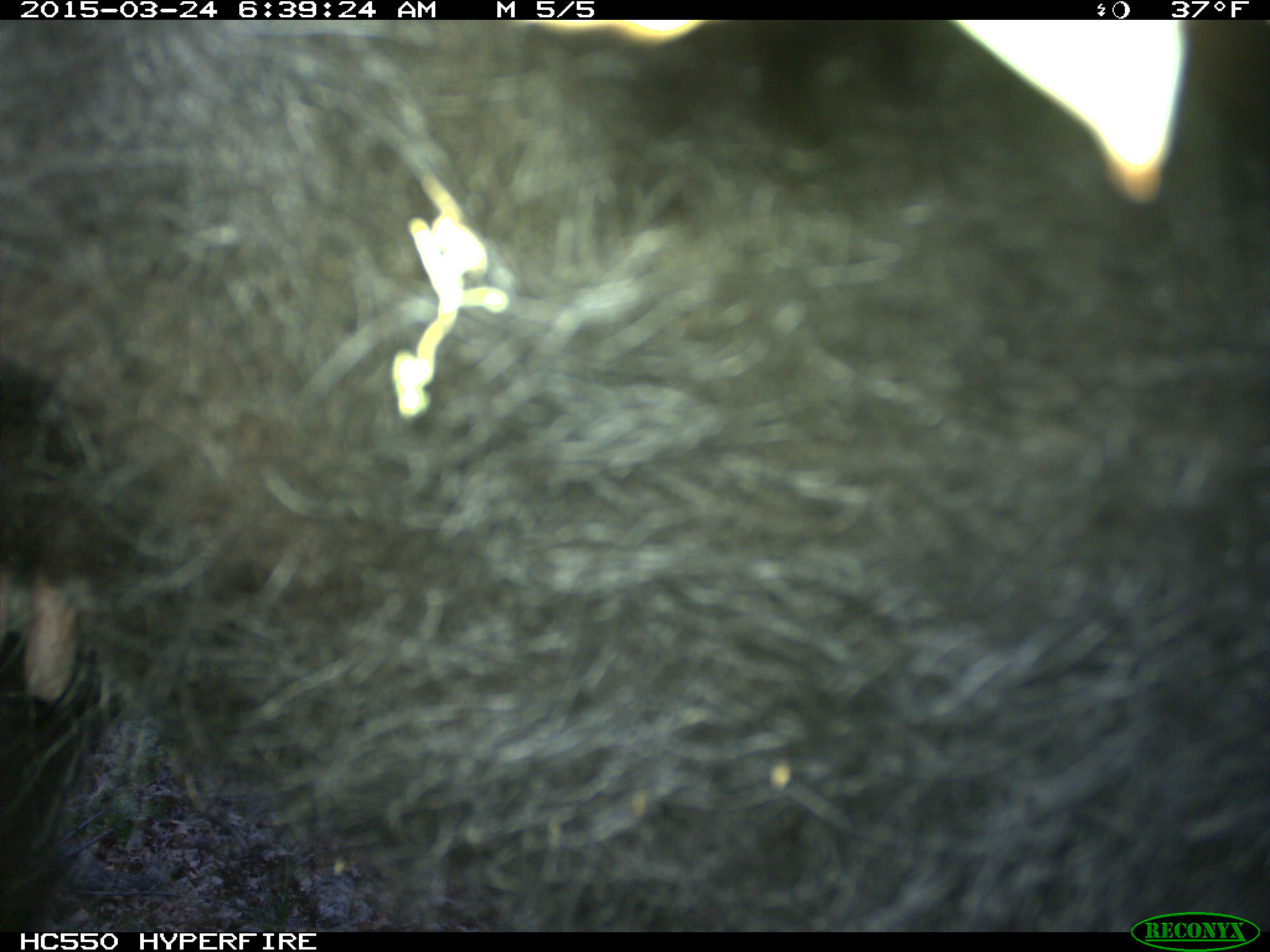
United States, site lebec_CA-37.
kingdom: Animalia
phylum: Chordata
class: Mammalia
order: Artiodactyla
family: Bovidae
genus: Bos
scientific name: Bos taurus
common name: domestic cow